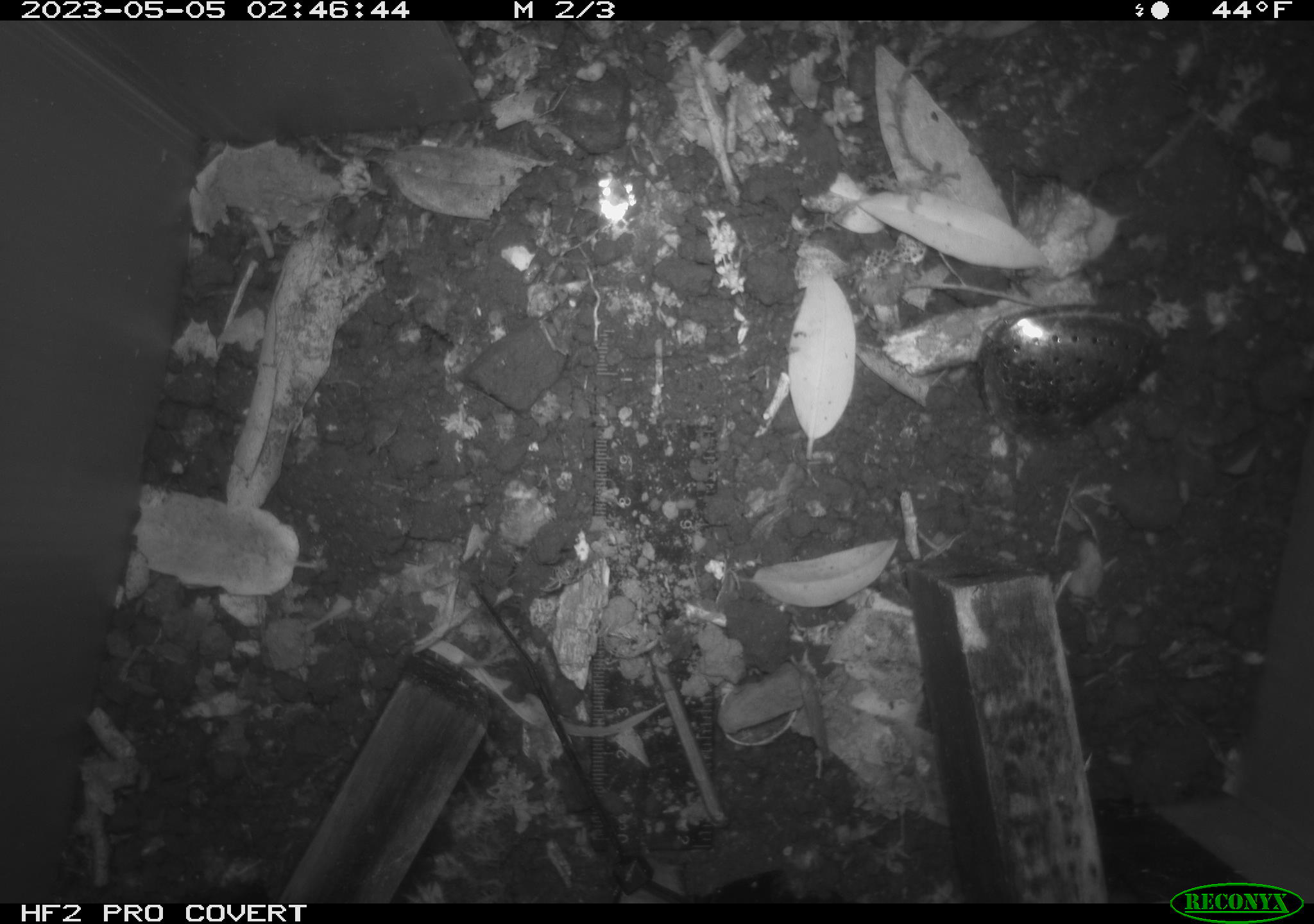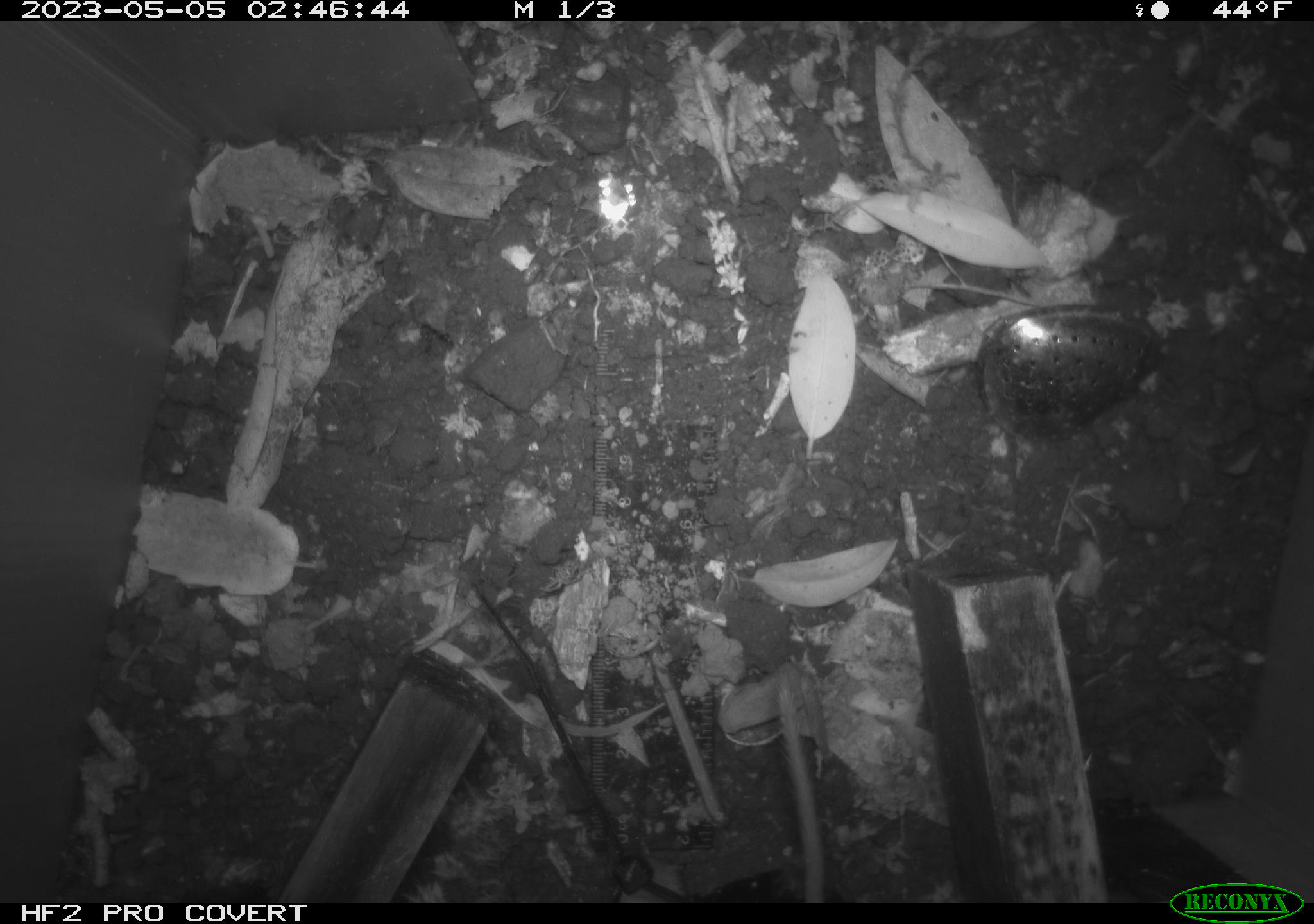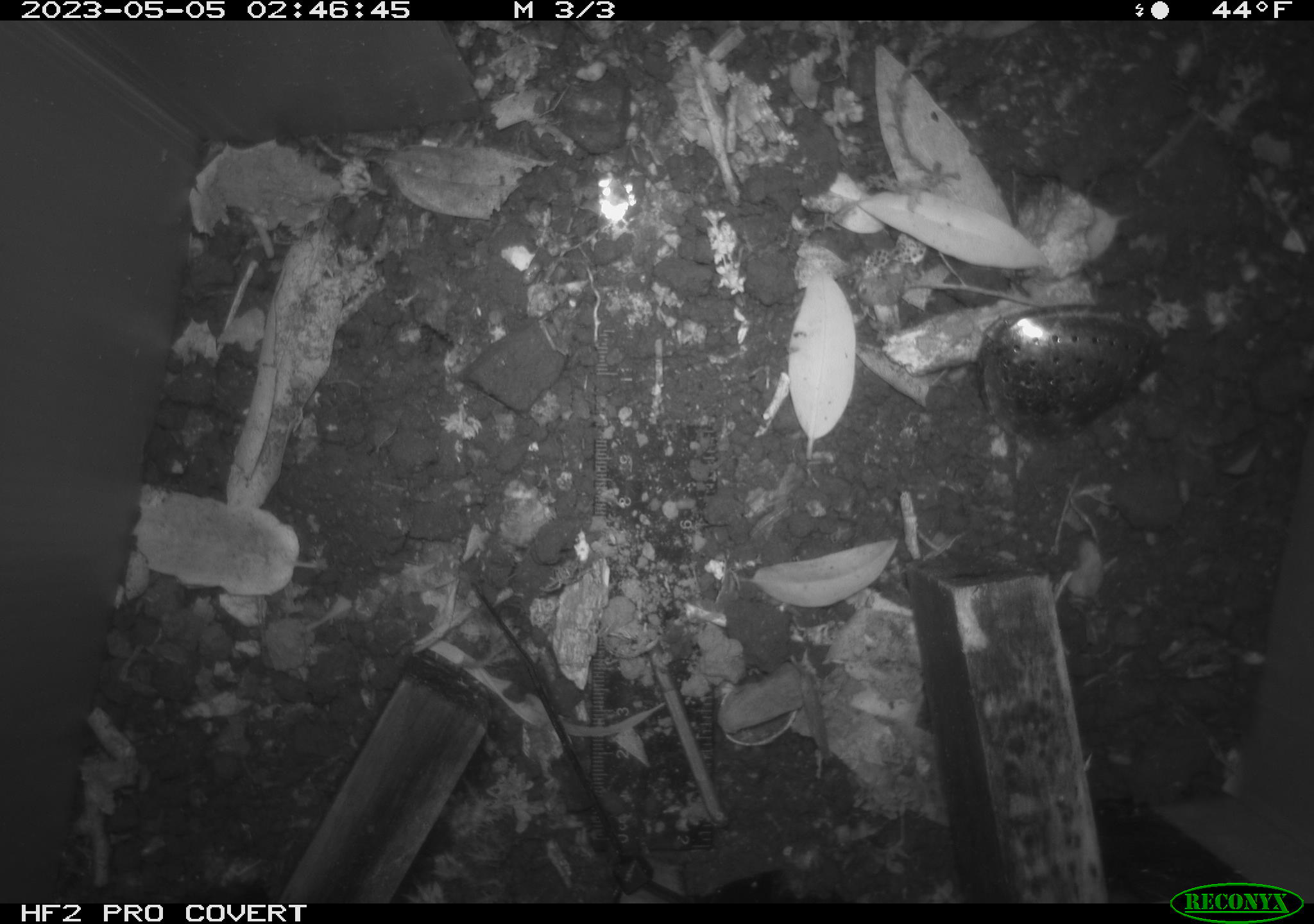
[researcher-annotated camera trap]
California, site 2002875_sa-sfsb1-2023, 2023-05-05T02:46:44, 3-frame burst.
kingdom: Animalia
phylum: Chordata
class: Mammalia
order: Rodentia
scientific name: Rodentia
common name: mouse species